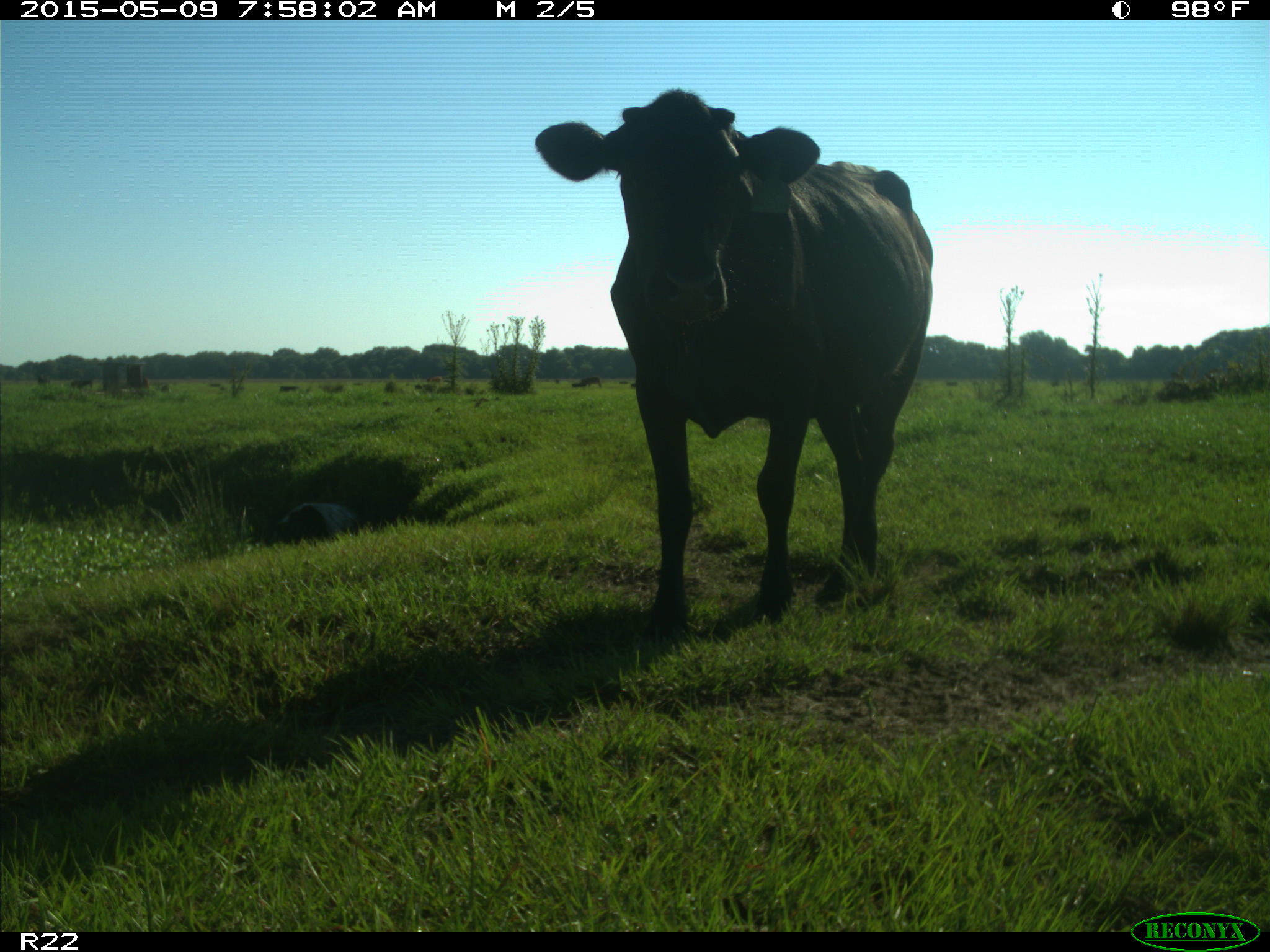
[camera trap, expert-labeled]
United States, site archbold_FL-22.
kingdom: Animalia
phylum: Chordata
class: Mammalia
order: Artiodactyla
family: Bovidae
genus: Bos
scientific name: Bos taurus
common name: domestic cow